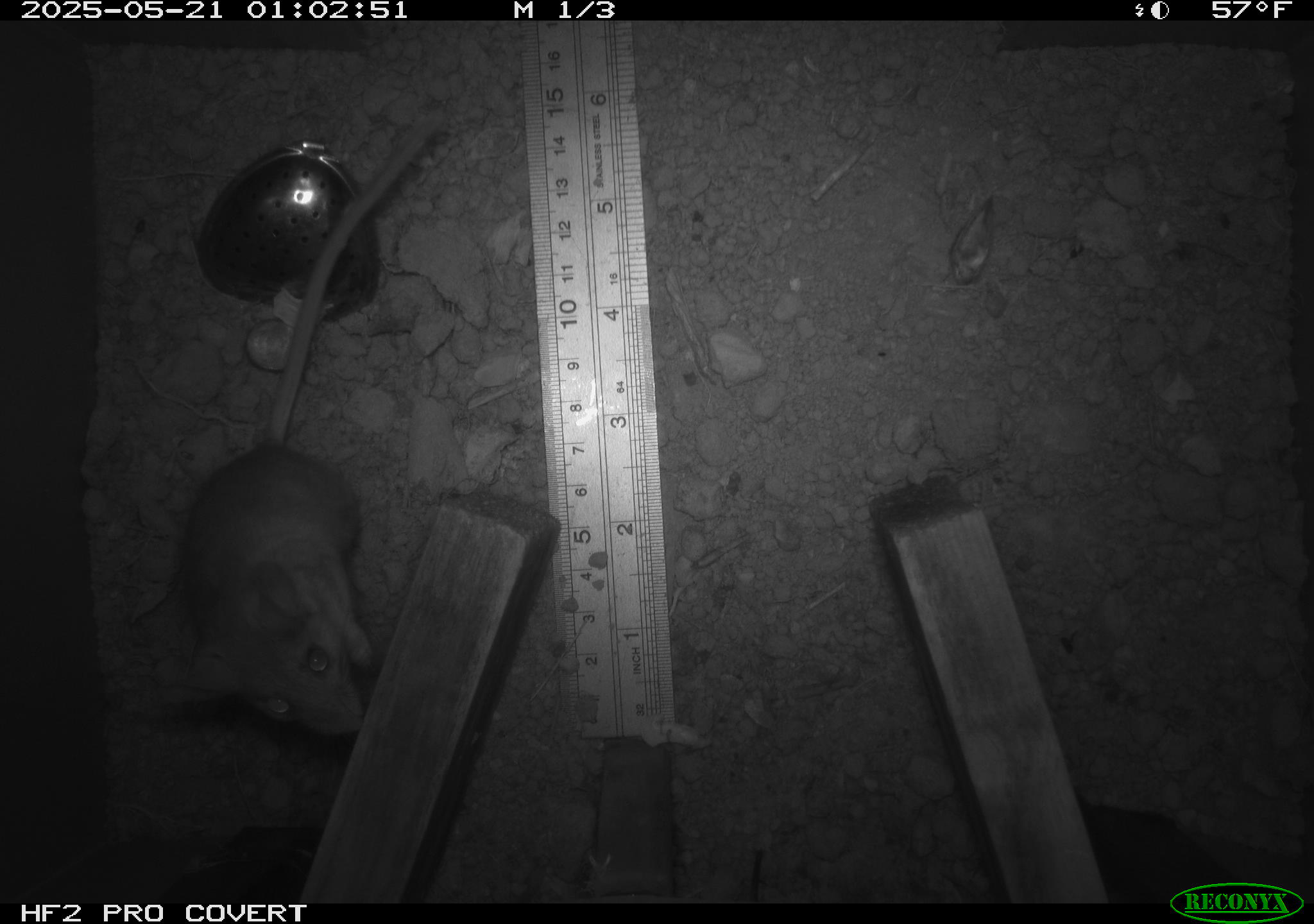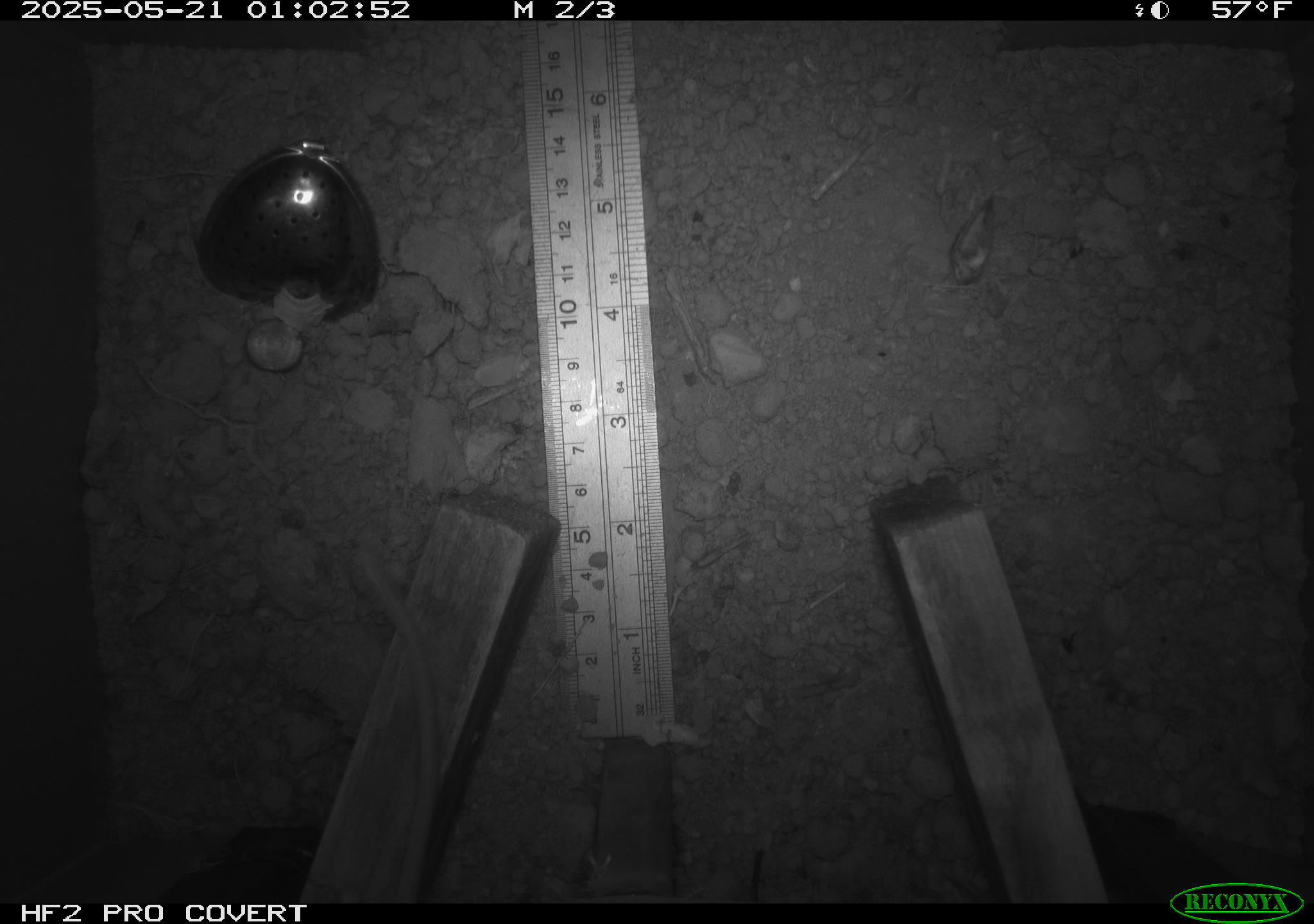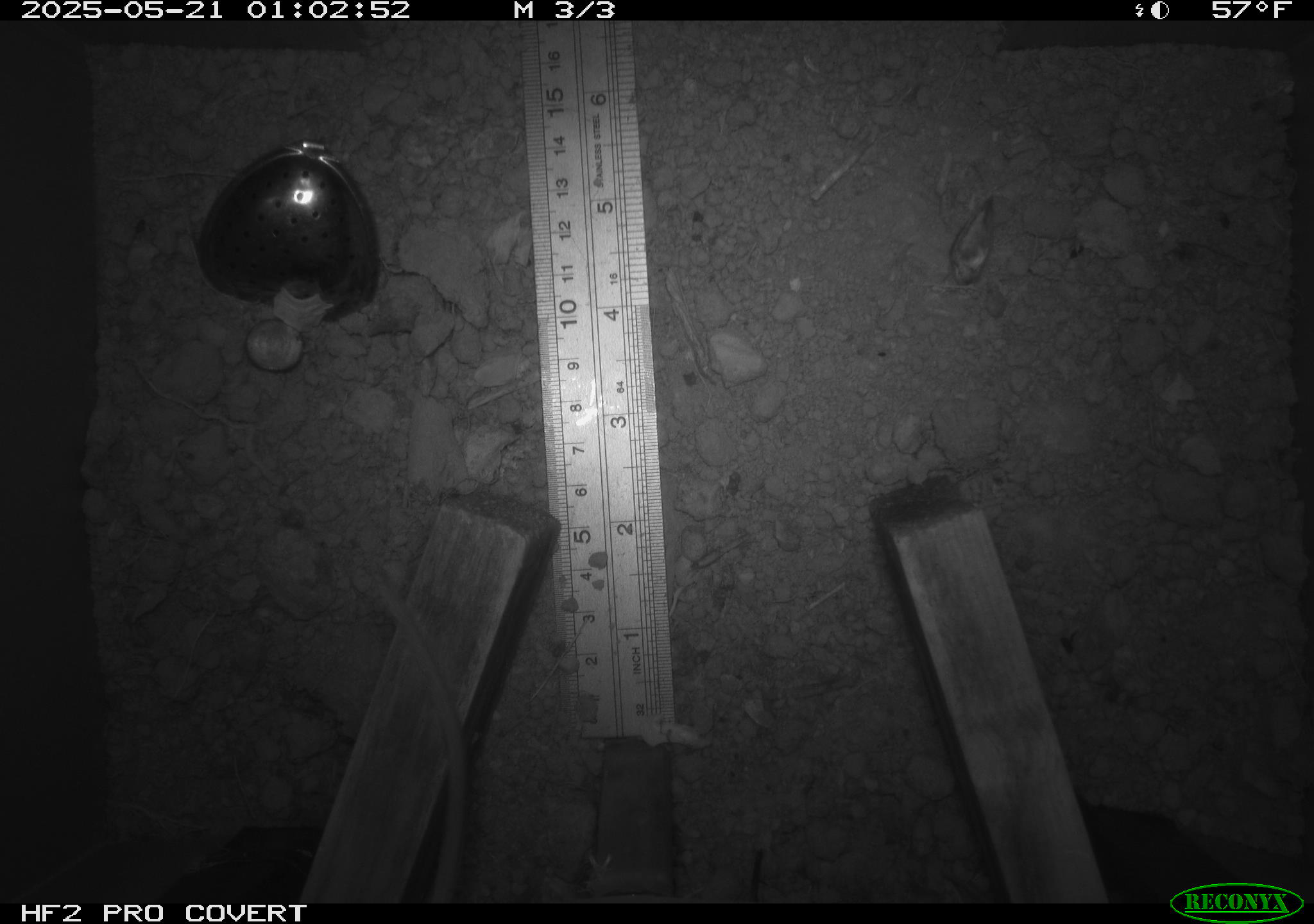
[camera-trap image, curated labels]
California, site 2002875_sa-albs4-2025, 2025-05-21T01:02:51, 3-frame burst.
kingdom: Animalia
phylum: Chordata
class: Mammalia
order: Rodentia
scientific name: Rodentia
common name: mouse species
Mouse species (Rodentia).